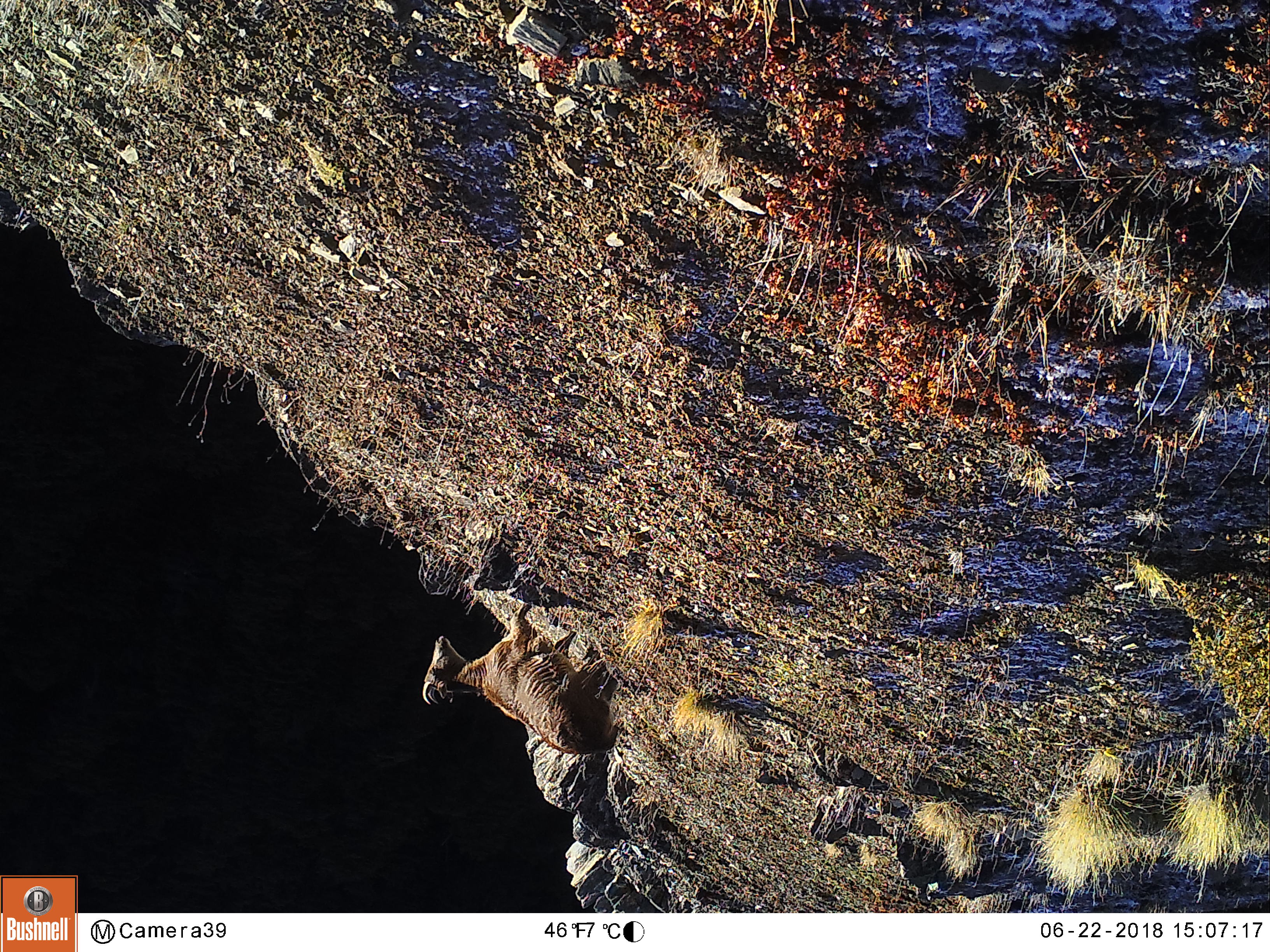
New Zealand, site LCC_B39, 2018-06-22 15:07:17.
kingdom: Animalia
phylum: Chordata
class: Mammalia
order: Artiodactyla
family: Bovidae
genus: Nilgiritragus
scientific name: Nilgiritragus hylocrius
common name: tahr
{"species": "tahr (Nilgiritragus hylocrius)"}